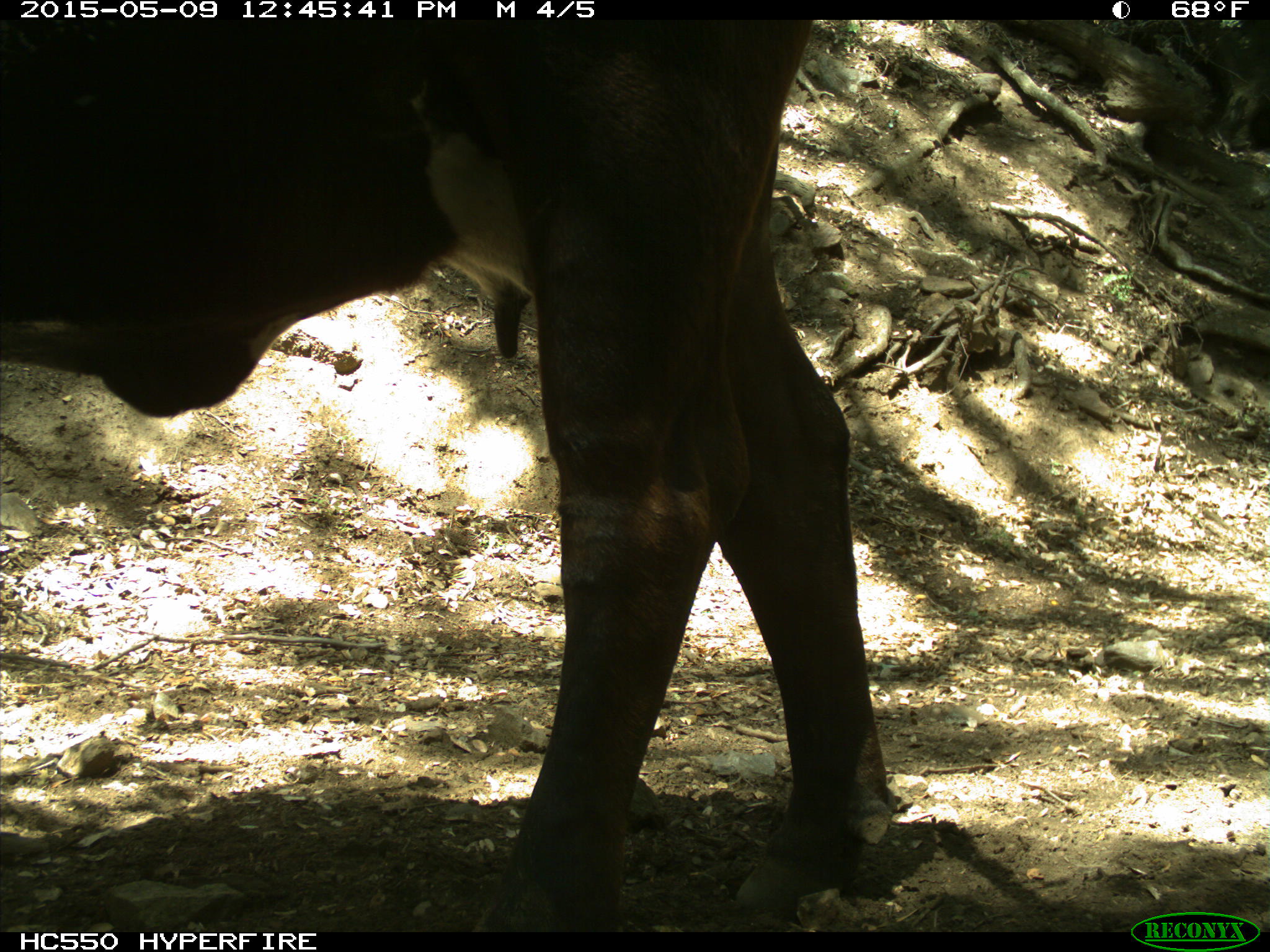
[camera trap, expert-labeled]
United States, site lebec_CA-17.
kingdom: Animalia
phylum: Chordata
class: Mammalia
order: Artiodactyla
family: Bovidae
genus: Bos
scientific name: Bos taurus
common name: domestic cow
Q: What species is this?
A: Bos taurus (domestic cow).